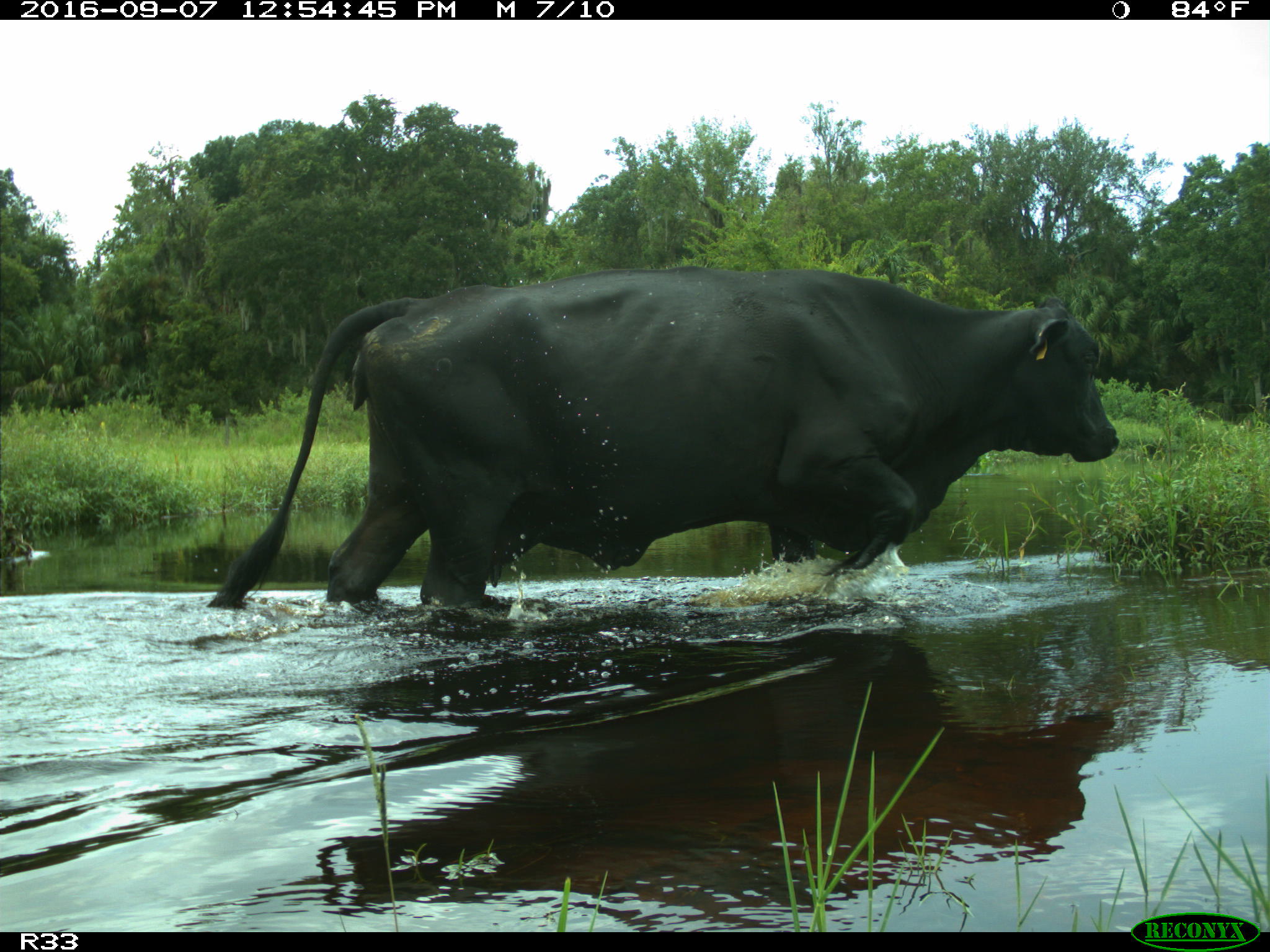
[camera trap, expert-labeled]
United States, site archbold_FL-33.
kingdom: Animalia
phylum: Chordata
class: Mammalia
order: Artiodactyla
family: Bovidae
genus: Bos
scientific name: Bos taurus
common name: domestic cow